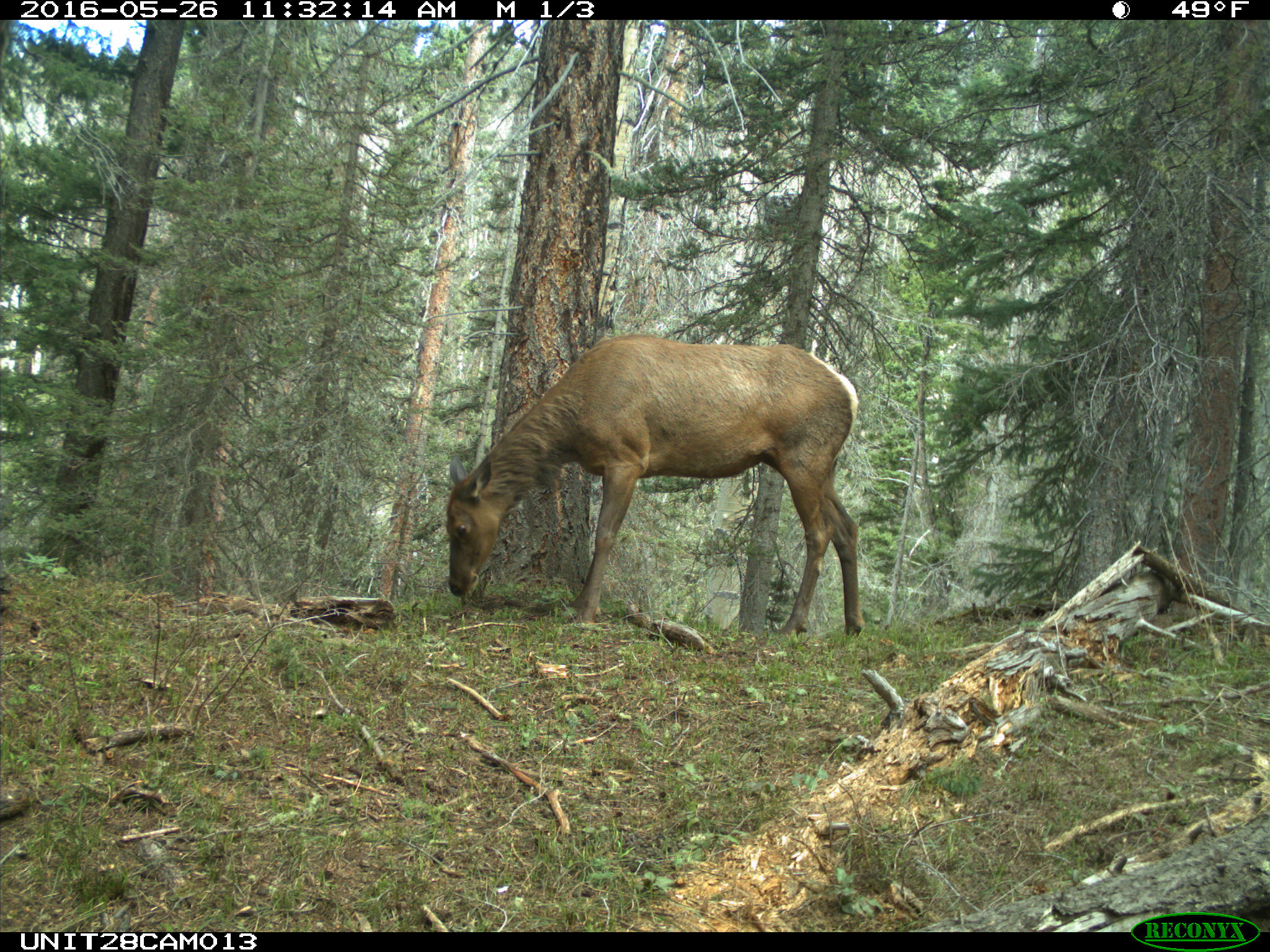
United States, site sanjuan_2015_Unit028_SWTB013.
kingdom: Animalia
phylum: Chordata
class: Mammalia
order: Artiodactyla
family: Cervidae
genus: Cervus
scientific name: Cervus elaphus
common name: red deer